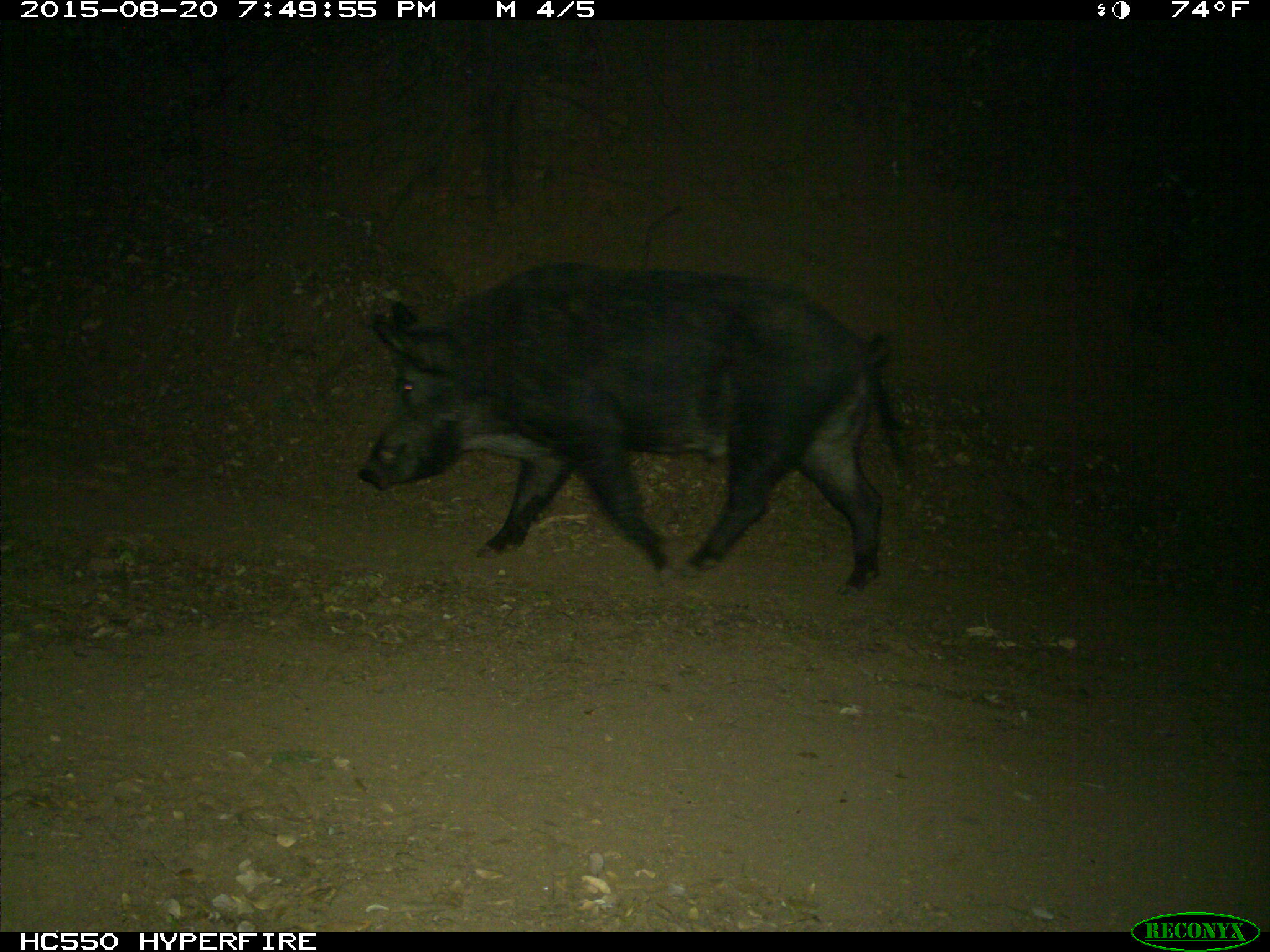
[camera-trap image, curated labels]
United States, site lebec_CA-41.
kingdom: Animalia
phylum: Chordata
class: Mammalia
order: Artiodactyla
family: Suidae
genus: Sus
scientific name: Sus scrofa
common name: wild boar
Sus scrofa (wild boar).